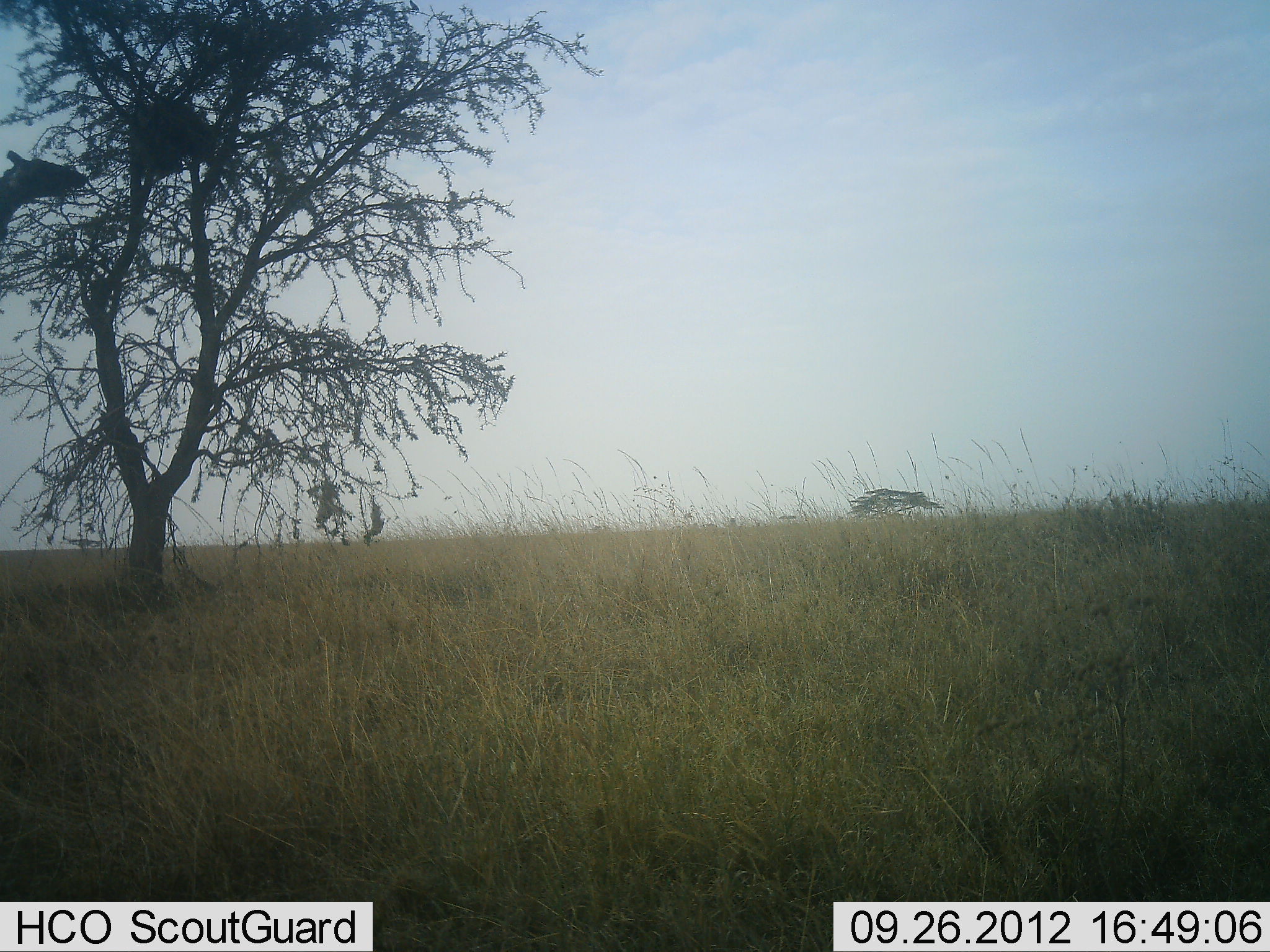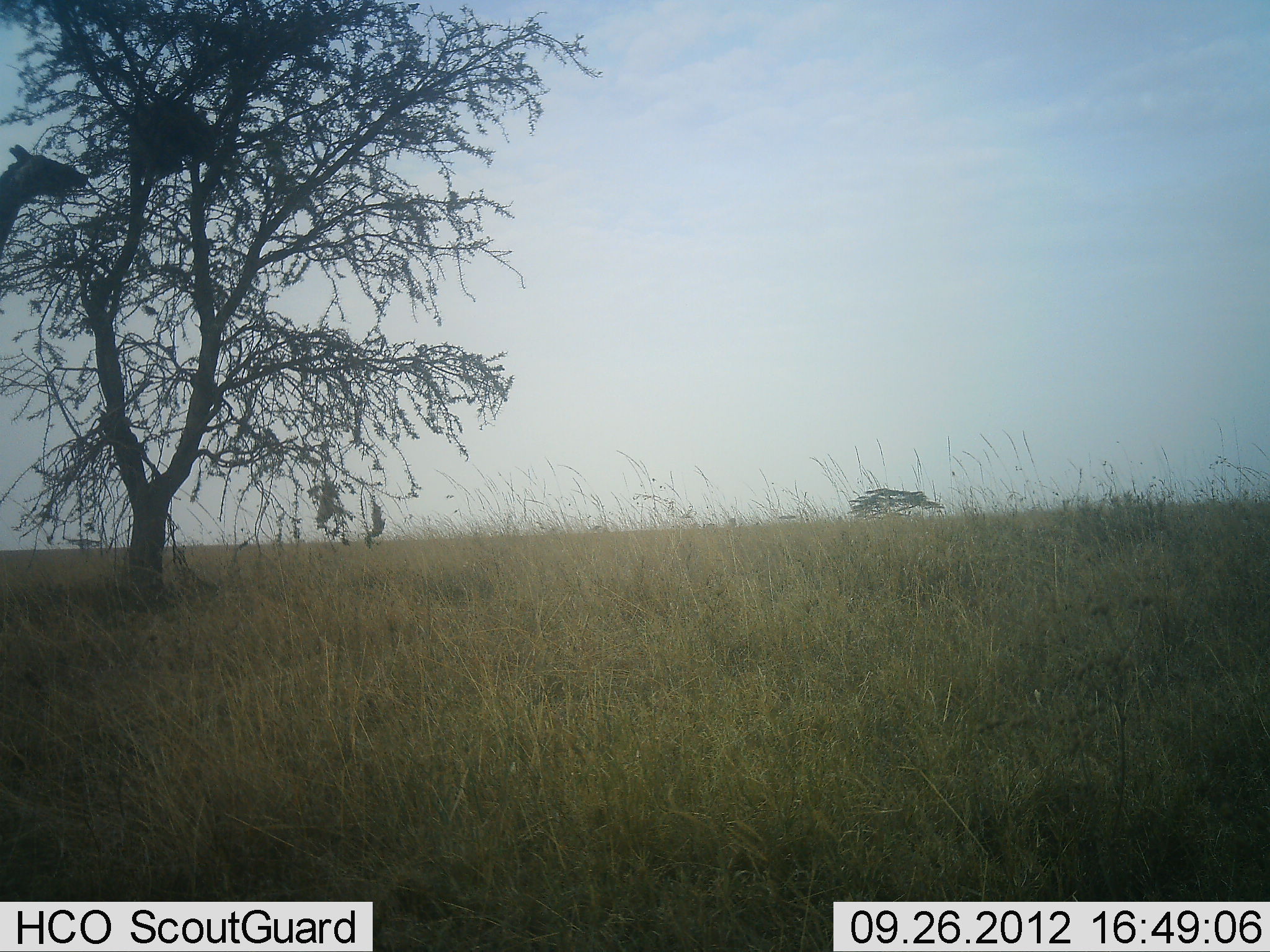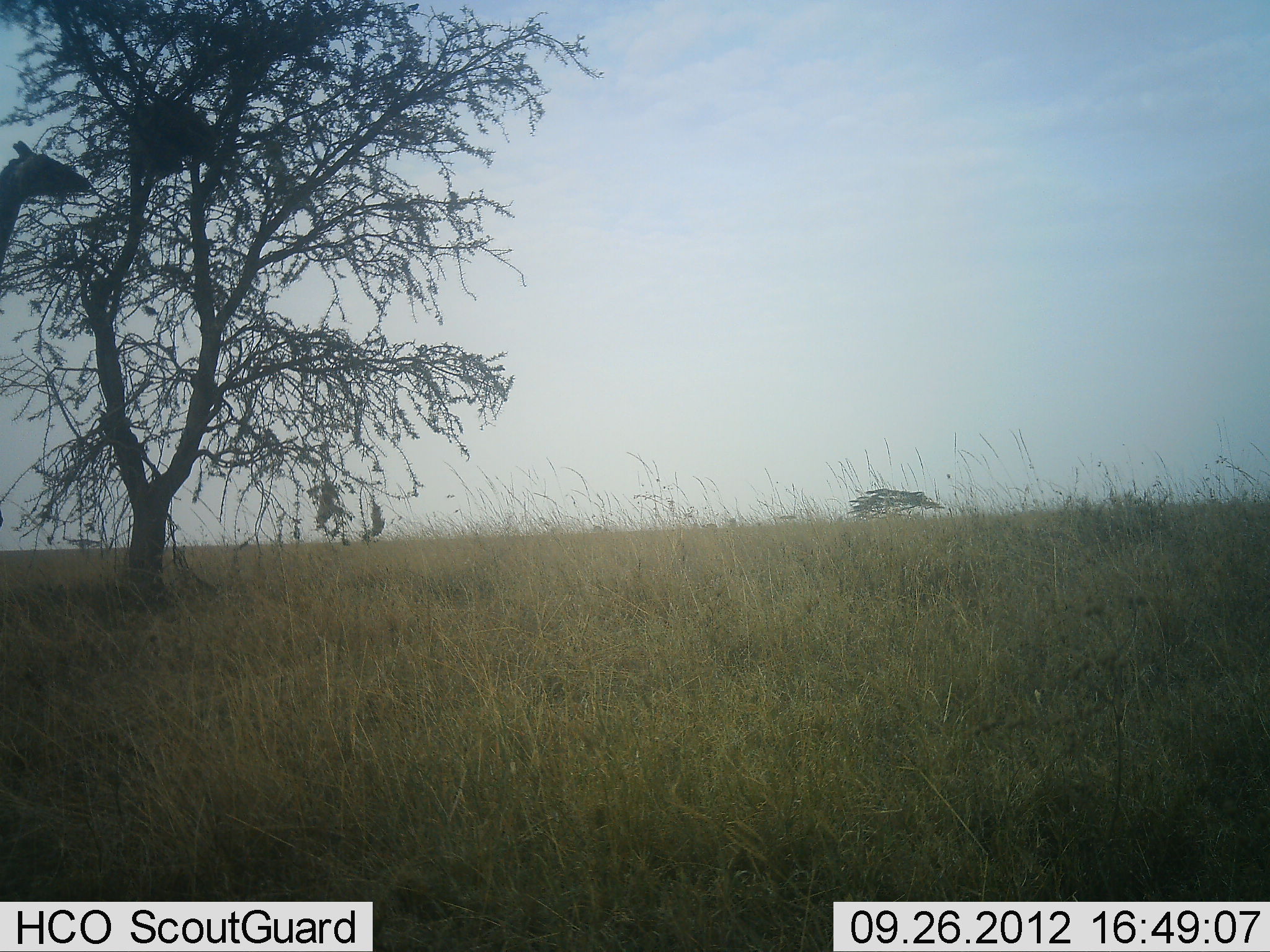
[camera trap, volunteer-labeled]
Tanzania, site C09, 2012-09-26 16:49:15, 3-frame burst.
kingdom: Animalia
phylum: Chordata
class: Mammalia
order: Artiodactyla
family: Giraffidae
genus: Giraffa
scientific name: Giraffa camelopardalis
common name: giraffe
Giraffe (Giraffa camelopardalis), count 1. Behavior (volunteer vote fractions): standing 40%, resting 0%, moving 10%, interacting 0%. Young present (vote fraction): 0%. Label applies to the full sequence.